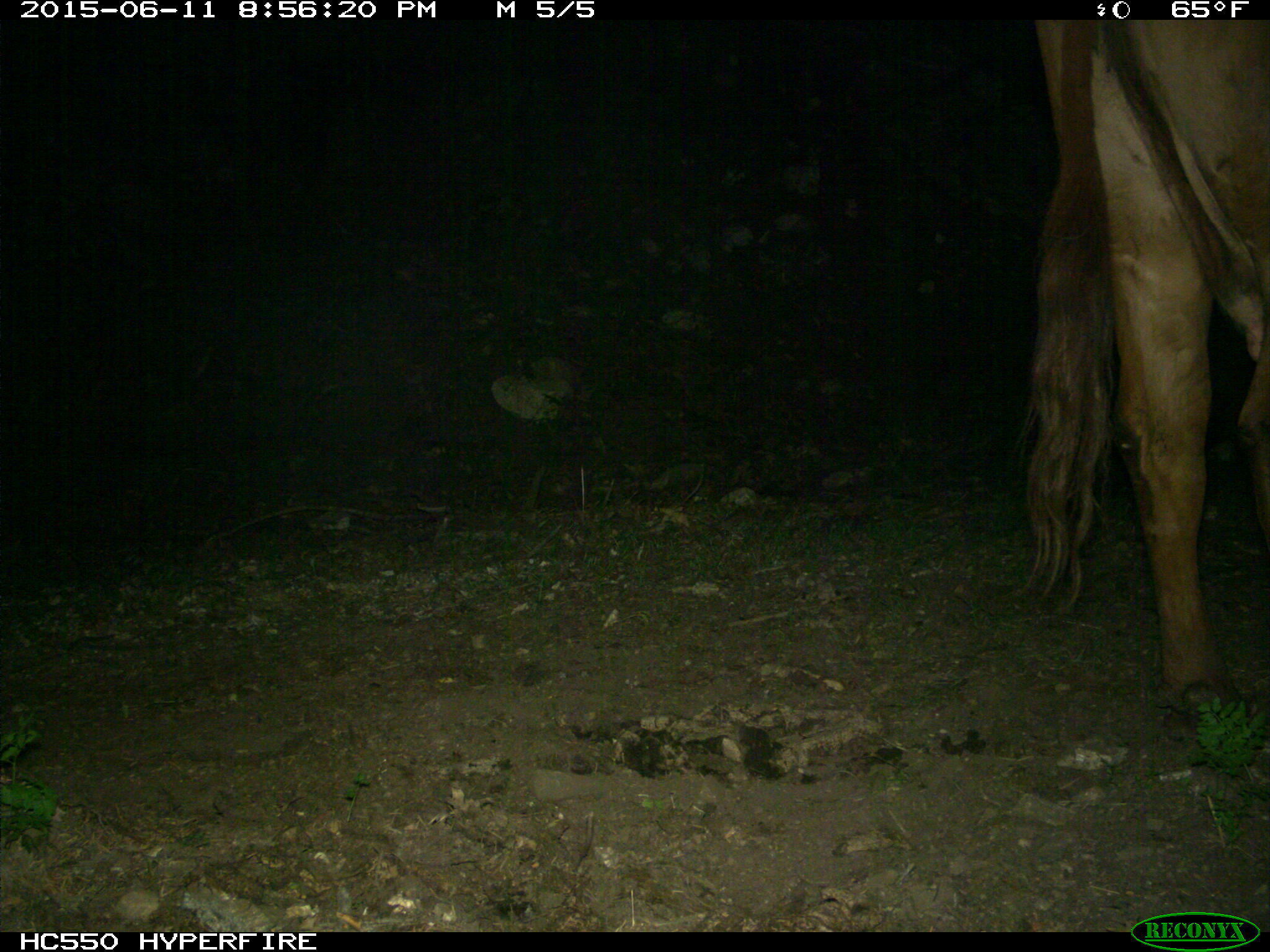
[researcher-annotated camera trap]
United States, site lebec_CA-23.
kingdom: Animalia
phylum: Chordata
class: Mammalia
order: Artiodactyla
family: Bovidae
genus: Bos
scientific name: Bos taurus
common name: domestic cow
Bos taurus (domestic cow).